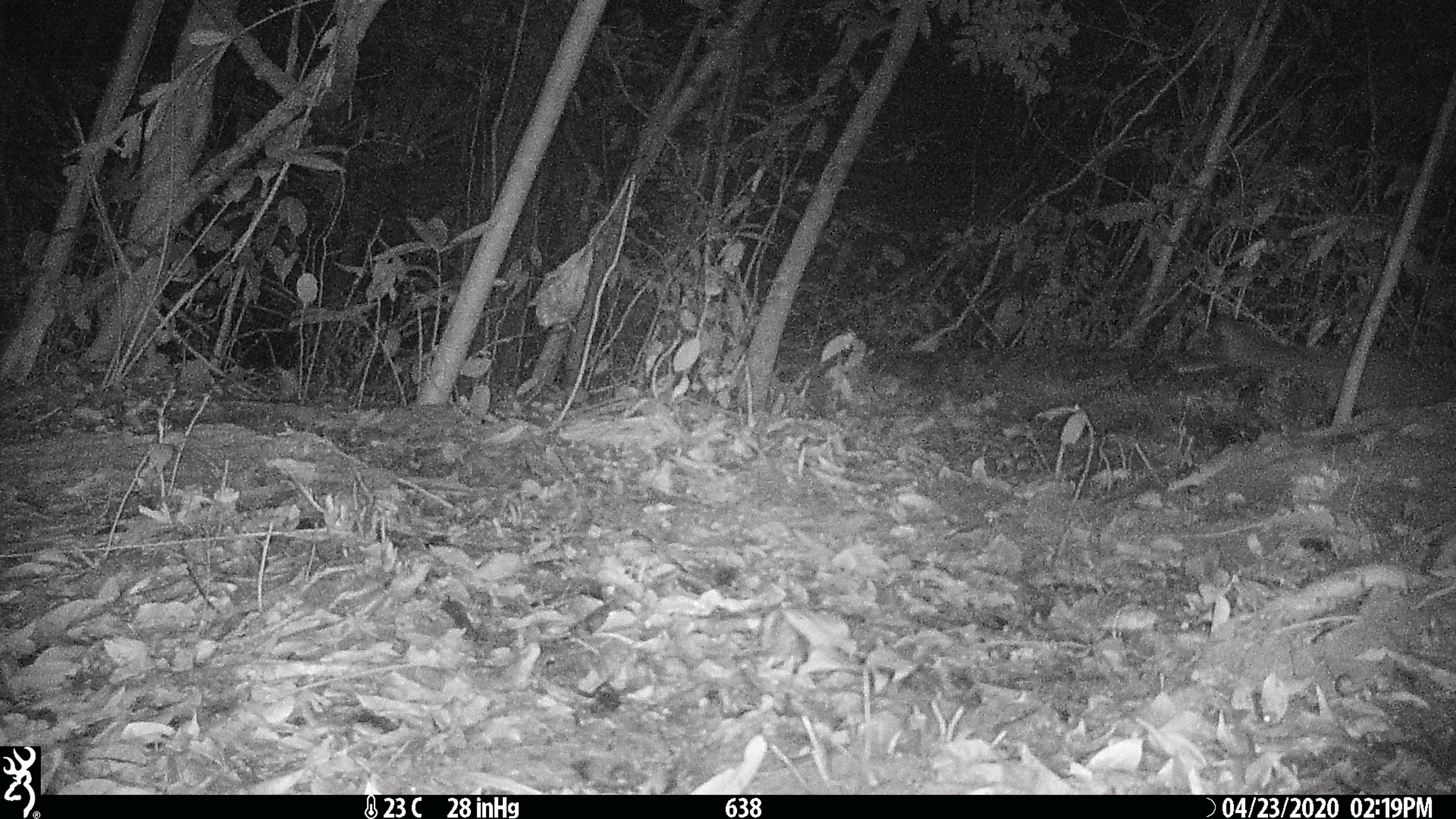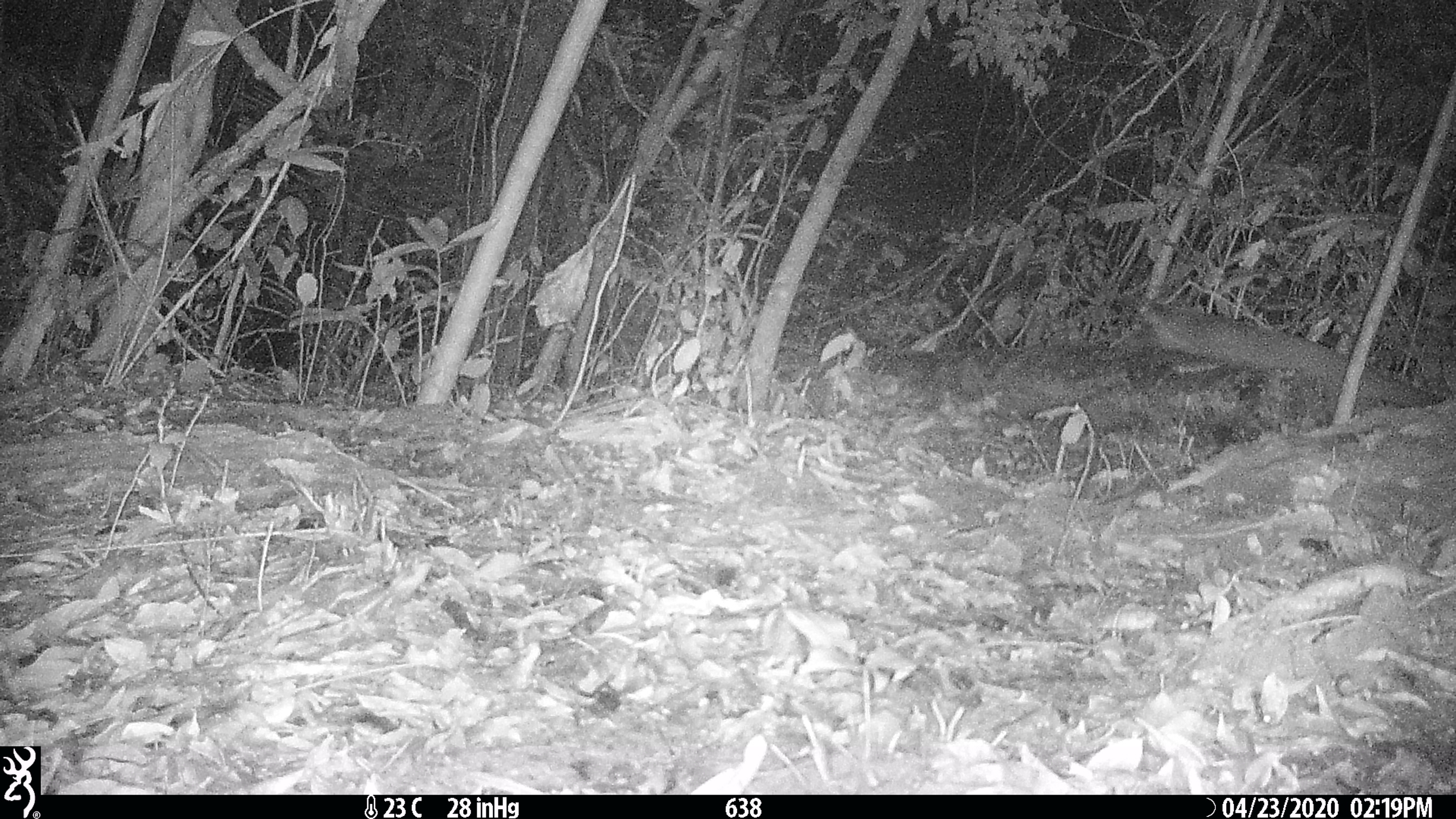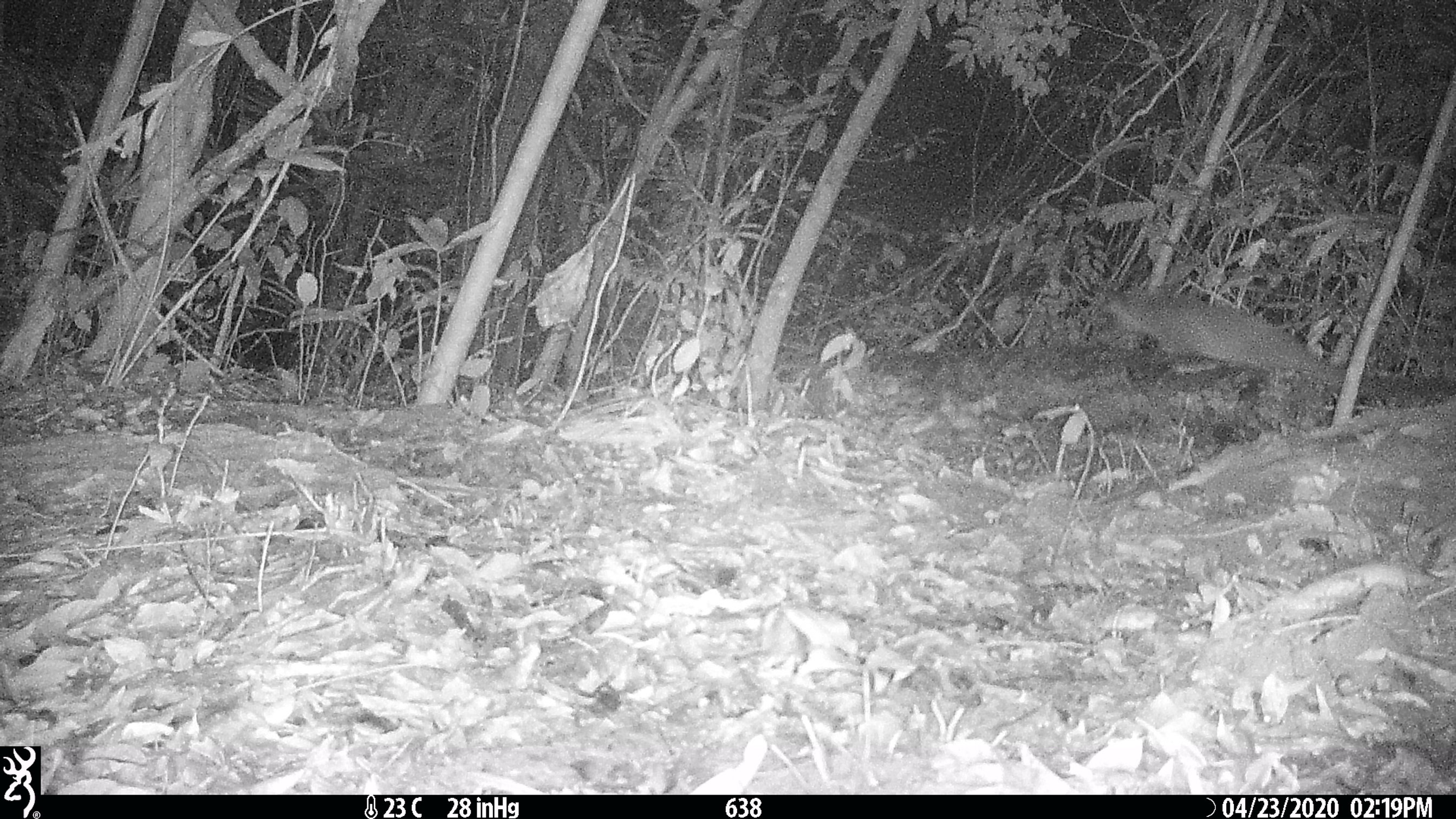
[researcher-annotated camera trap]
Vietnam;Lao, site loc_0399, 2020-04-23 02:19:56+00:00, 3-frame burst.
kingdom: Animalia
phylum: Chordata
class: Mammalia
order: Carnivora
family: Viverridae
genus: Paguma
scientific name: Paguma larvata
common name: masked palm civet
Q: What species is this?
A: Masked palm civet (Paguma larvata).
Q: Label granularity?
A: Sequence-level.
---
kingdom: Animalia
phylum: Chordata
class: Mammalia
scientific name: Mammalia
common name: mammal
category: unidentified small mammal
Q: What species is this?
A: Unidentified small mammal (mammal) (Mammalia).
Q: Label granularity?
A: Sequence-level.